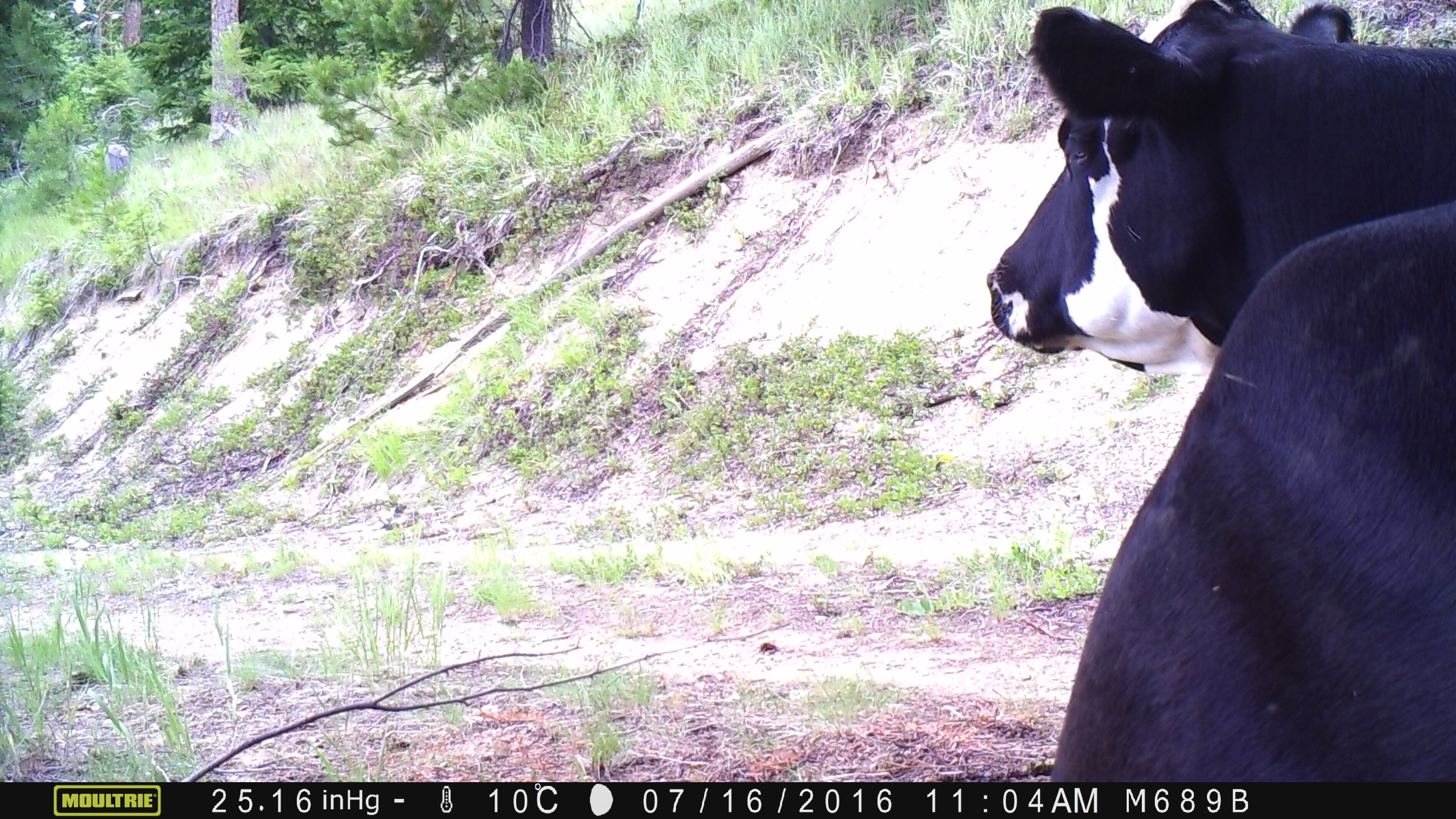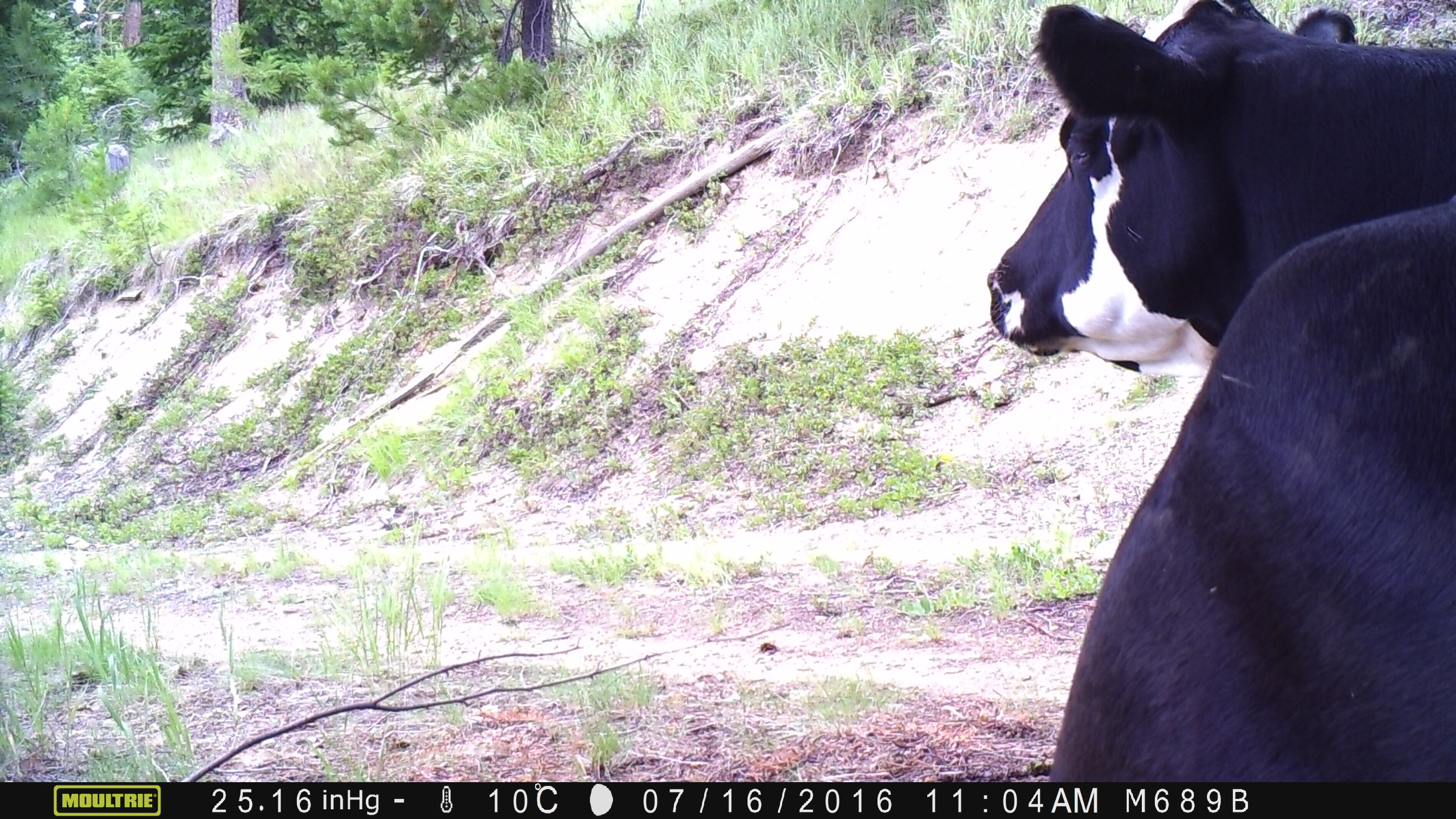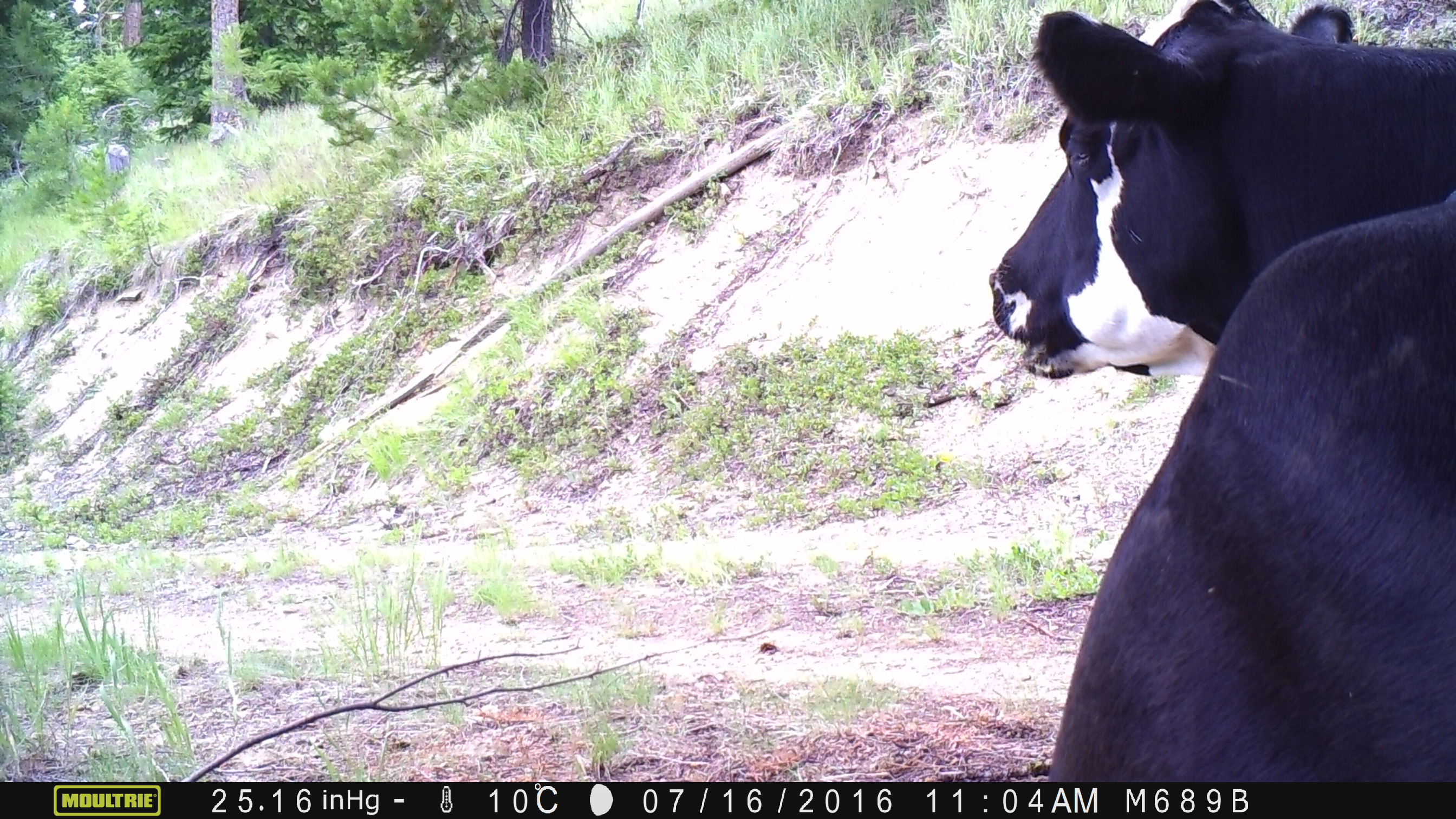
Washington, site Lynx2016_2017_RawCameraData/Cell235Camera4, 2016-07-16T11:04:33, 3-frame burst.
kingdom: Animalia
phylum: Chordata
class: Mammalia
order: Artiodactyla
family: Bovidae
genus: Bos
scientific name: Bos taurus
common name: domestic cattle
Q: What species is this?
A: Domestic cattle (Bos taurus).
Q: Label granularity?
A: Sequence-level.